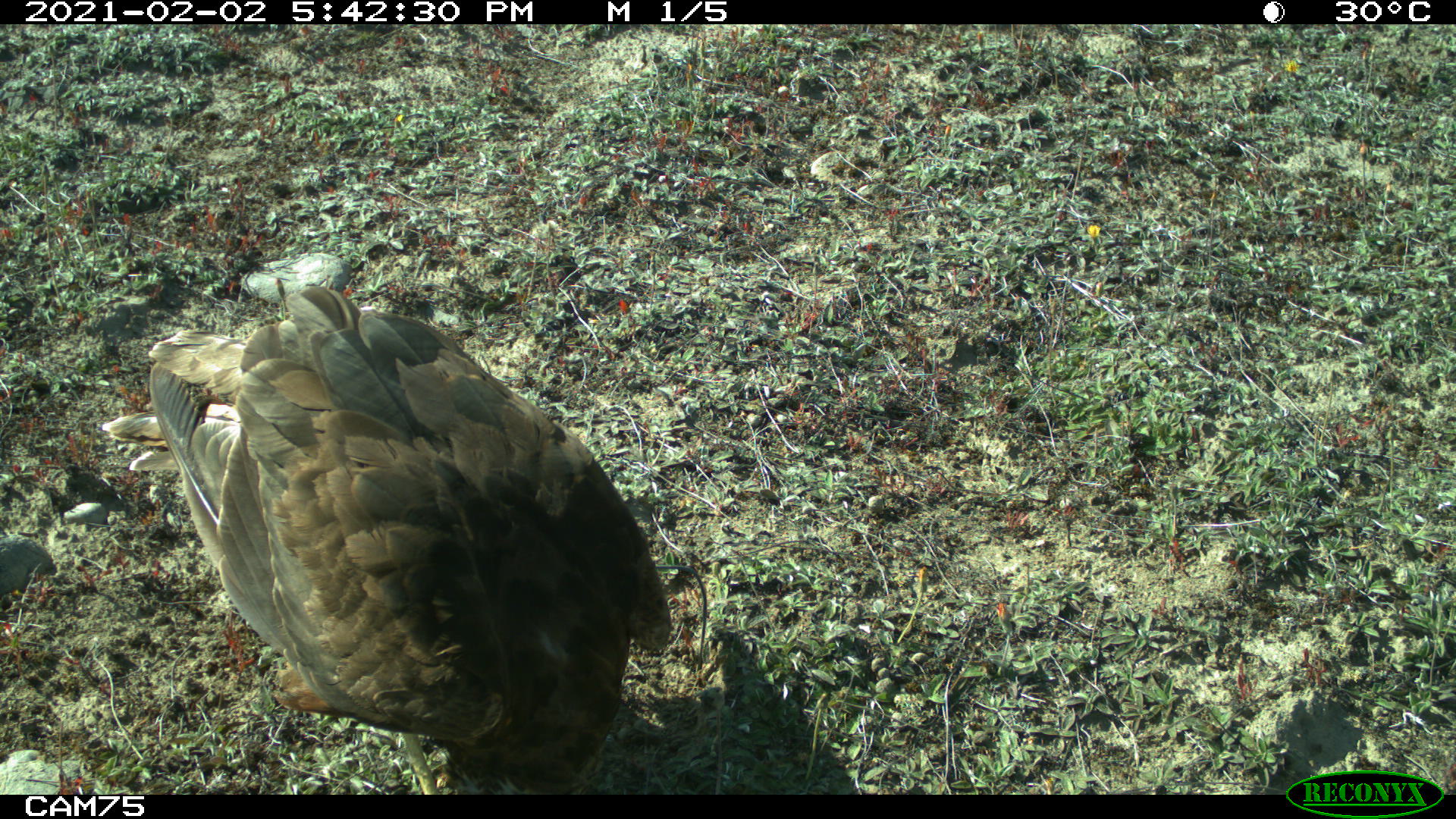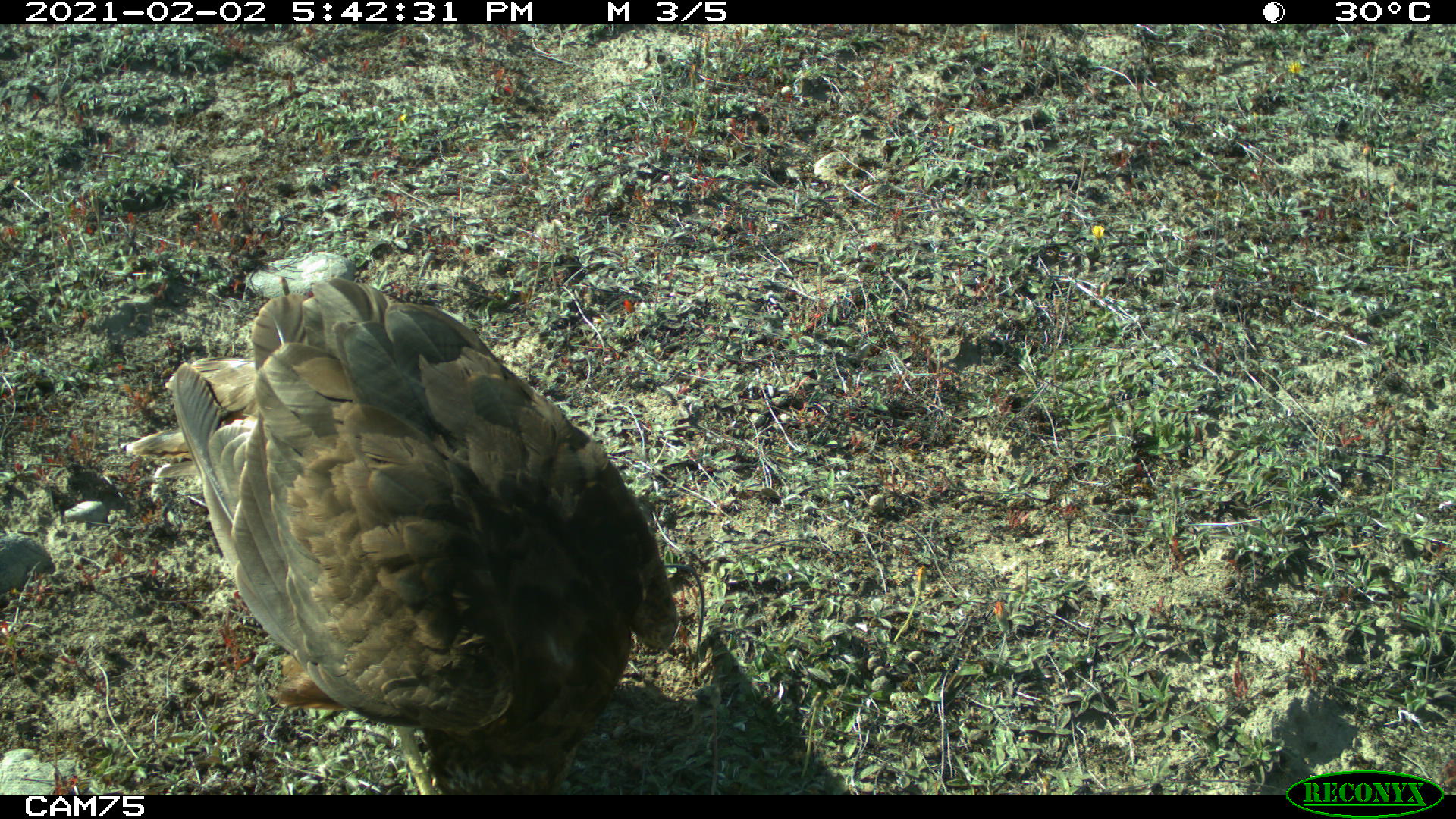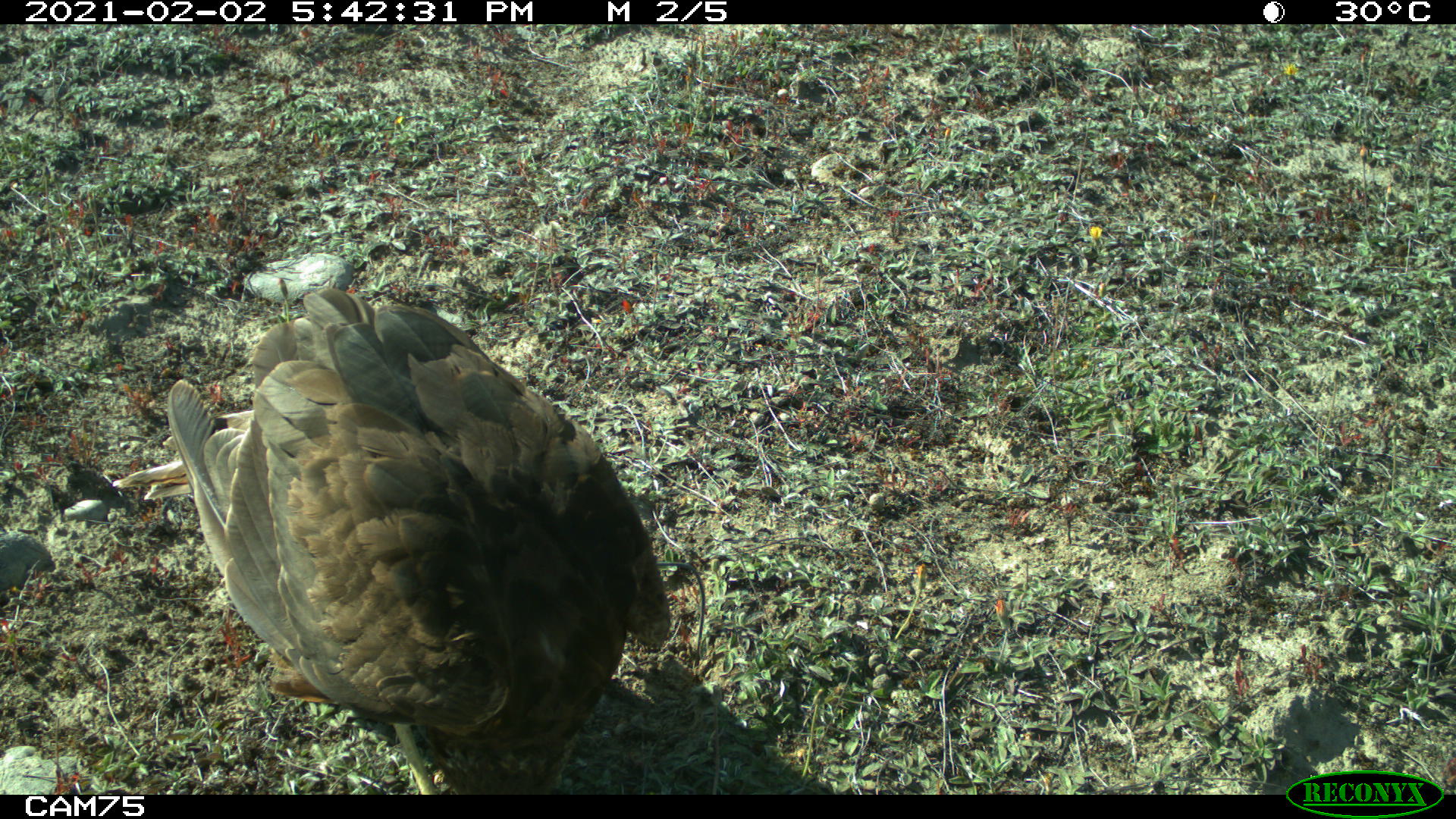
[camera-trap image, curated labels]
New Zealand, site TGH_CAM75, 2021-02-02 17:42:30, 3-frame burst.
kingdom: Animalia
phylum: Chordata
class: Aves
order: Accipitriformes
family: Accipitridae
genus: Circus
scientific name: Circus approximans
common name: swamp harrier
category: harrier